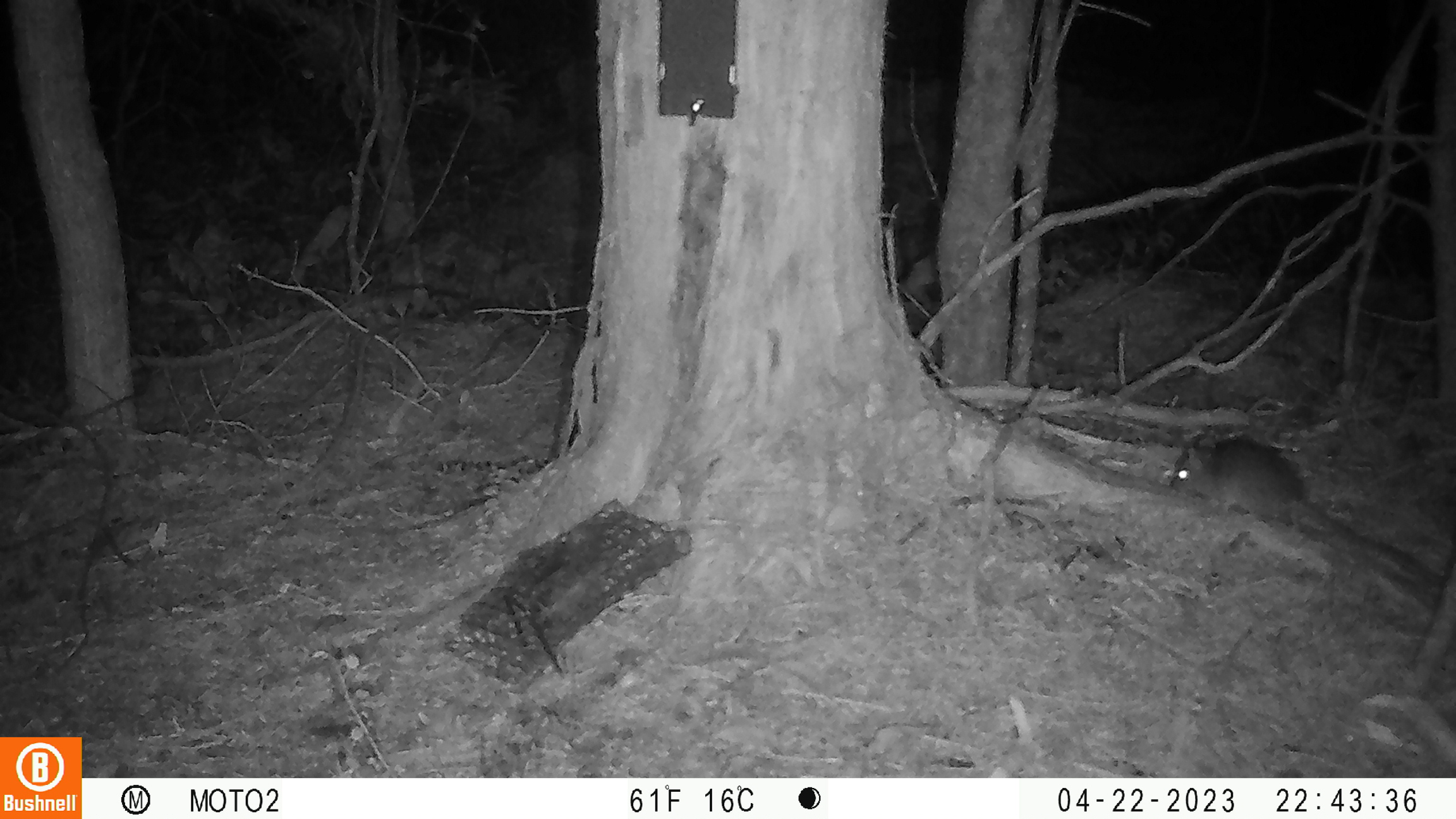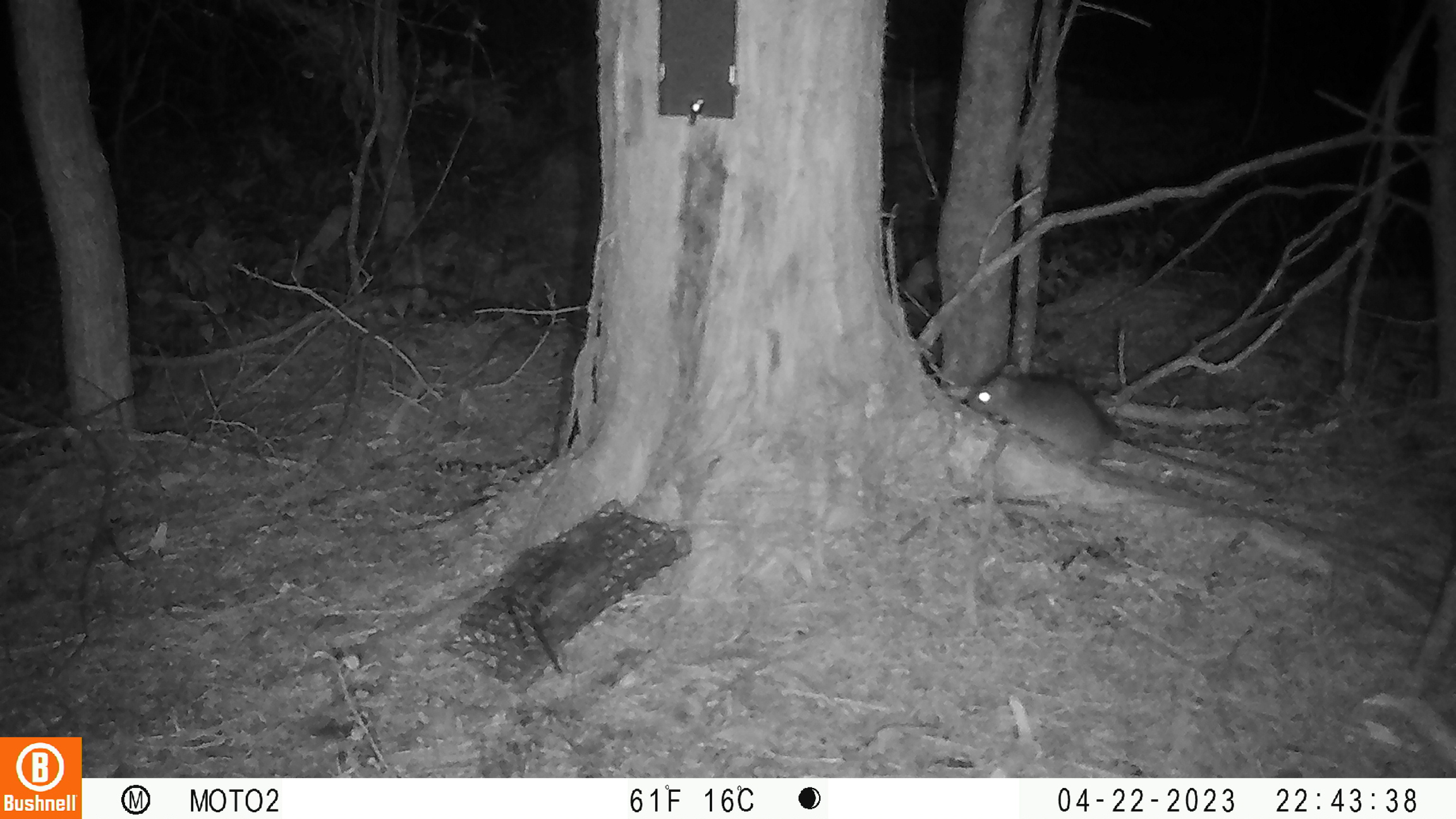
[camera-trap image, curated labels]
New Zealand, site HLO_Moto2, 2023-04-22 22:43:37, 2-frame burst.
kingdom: Animalia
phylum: Chordata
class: Mammalia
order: Rodentia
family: Muridae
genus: Rattus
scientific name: Rattus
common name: rat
Rat (Rattus).